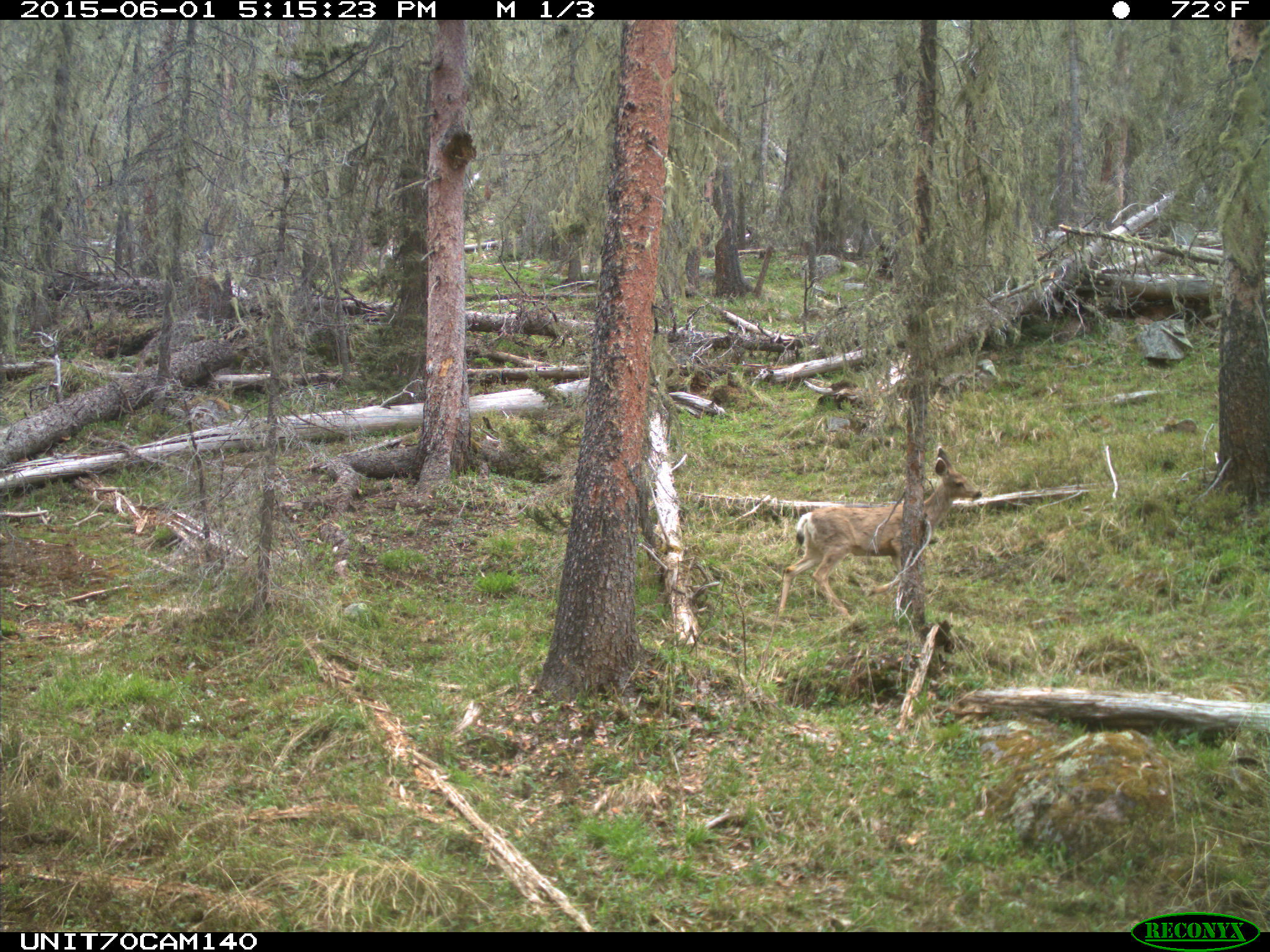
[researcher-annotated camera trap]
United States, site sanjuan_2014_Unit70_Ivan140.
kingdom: Animalia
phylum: Chordata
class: Mammalia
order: Artiodactyla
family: Cervidae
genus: Odocoileus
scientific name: Odocoileus hemionus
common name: mule deer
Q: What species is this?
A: Odocoileus hemionus (mule deer).